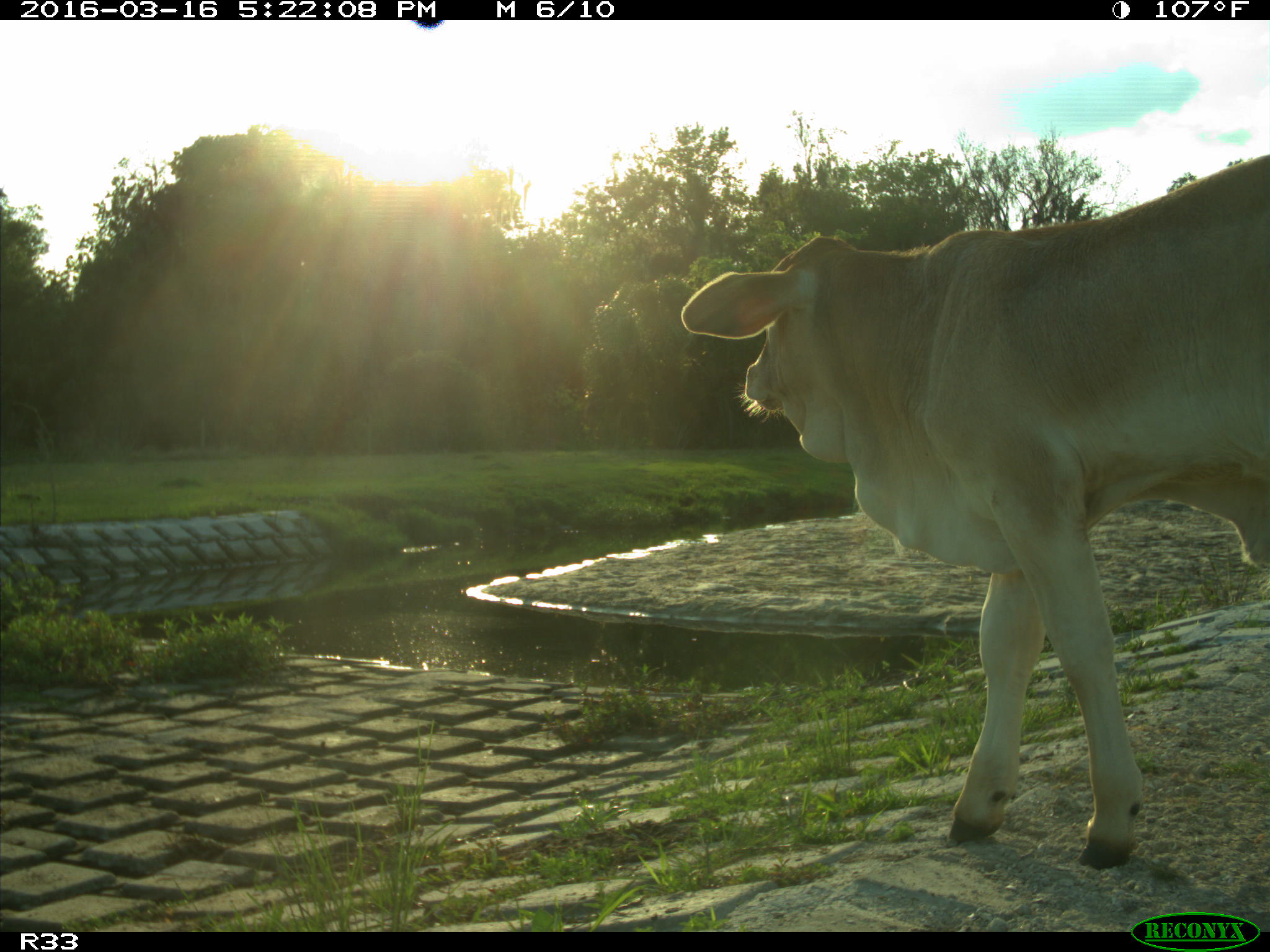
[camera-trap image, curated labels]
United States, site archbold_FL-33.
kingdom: Animalia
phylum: Chordata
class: Mammalia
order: Artiodactyla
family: Bovidae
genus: Bos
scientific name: Bos taurus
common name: domestic cow